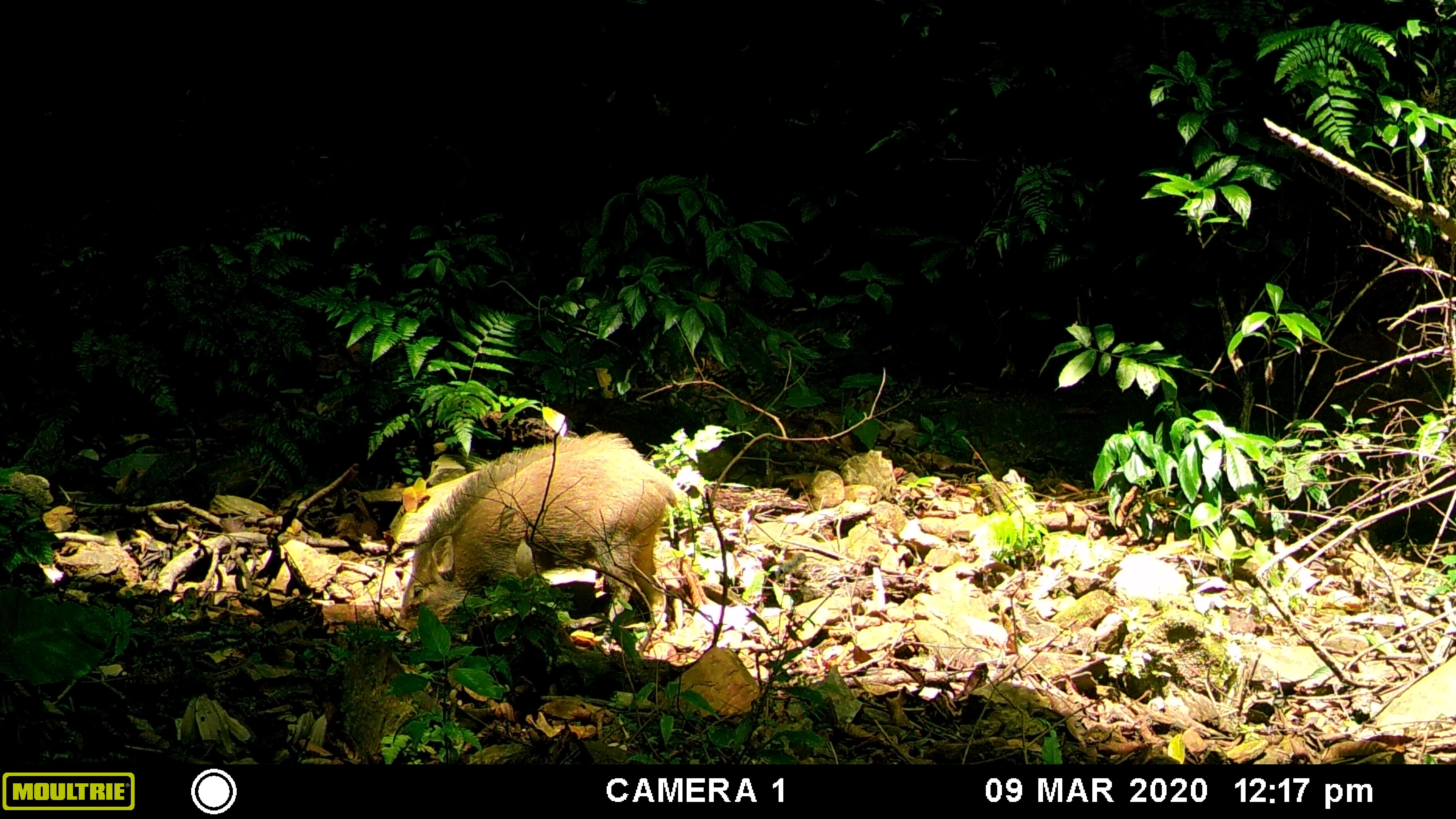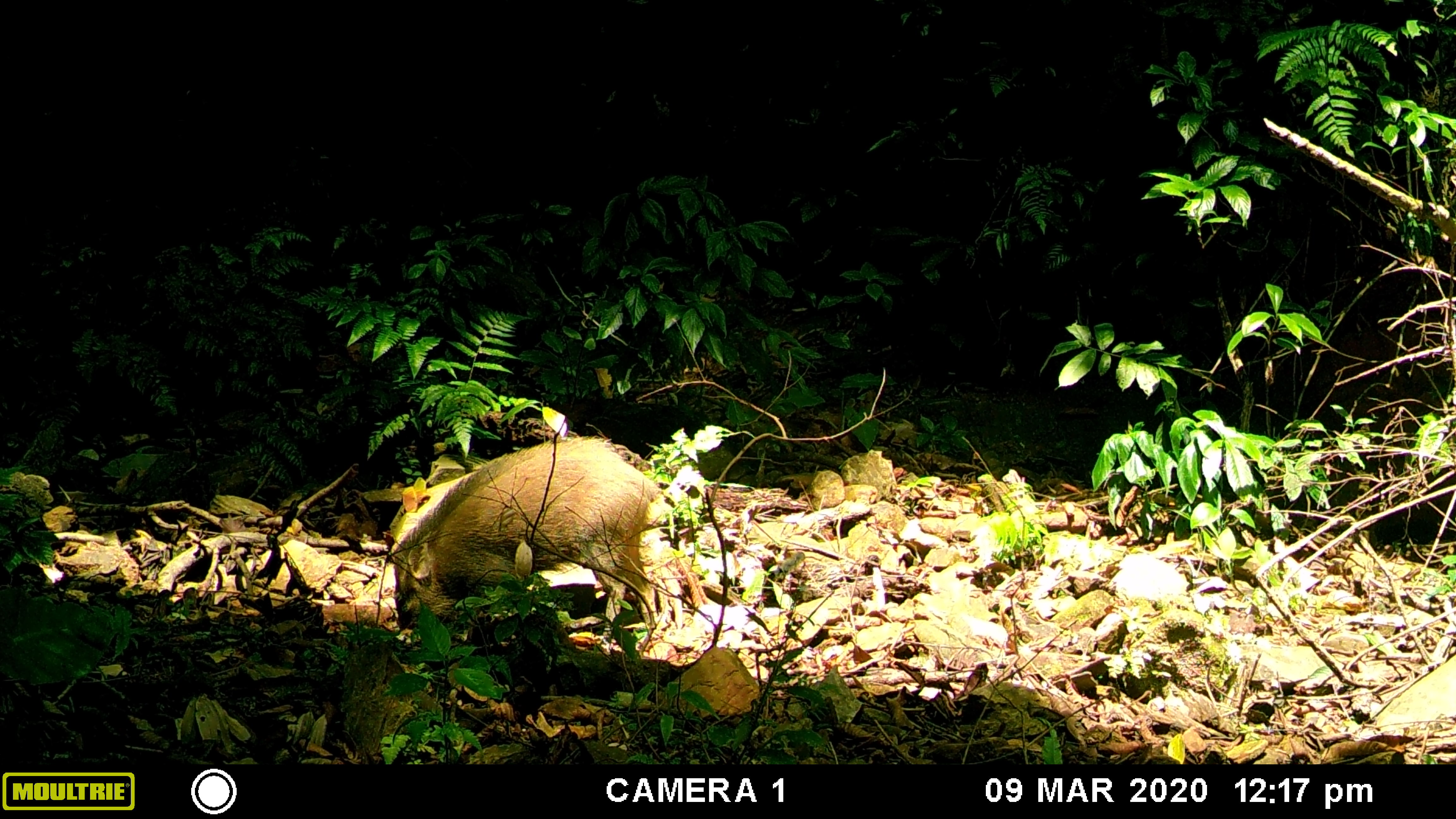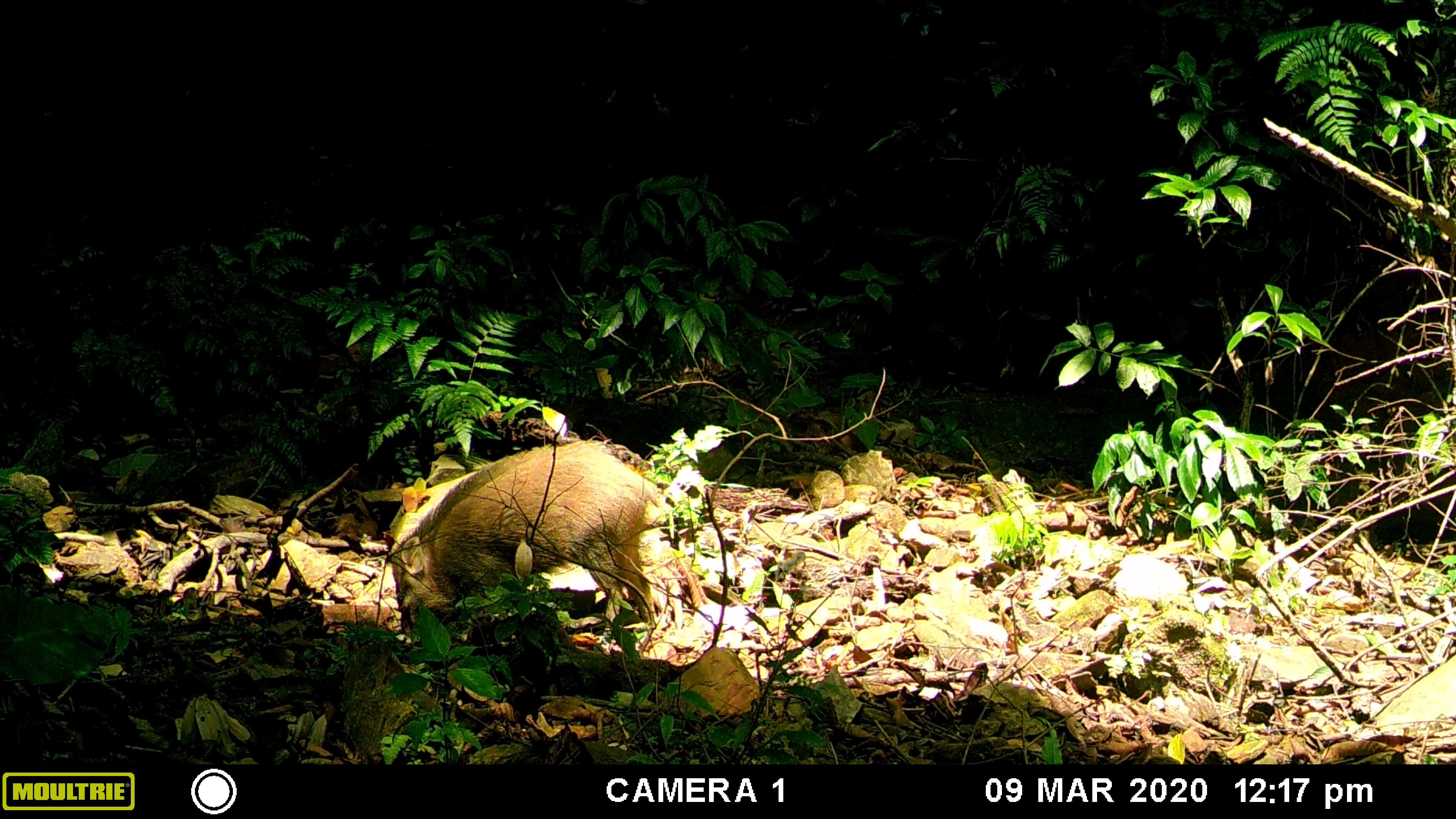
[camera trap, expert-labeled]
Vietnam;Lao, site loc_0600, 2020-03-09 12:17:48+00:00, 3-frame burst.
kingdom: Animalia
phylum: Chordata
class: Mammalia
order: Artiodactyla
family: Suidae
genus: Sus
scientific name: Sus scrofa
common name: eurasian wild pig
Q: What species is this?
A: Eurasian wild pig (Sus scrofa).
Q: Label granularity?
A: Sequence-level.